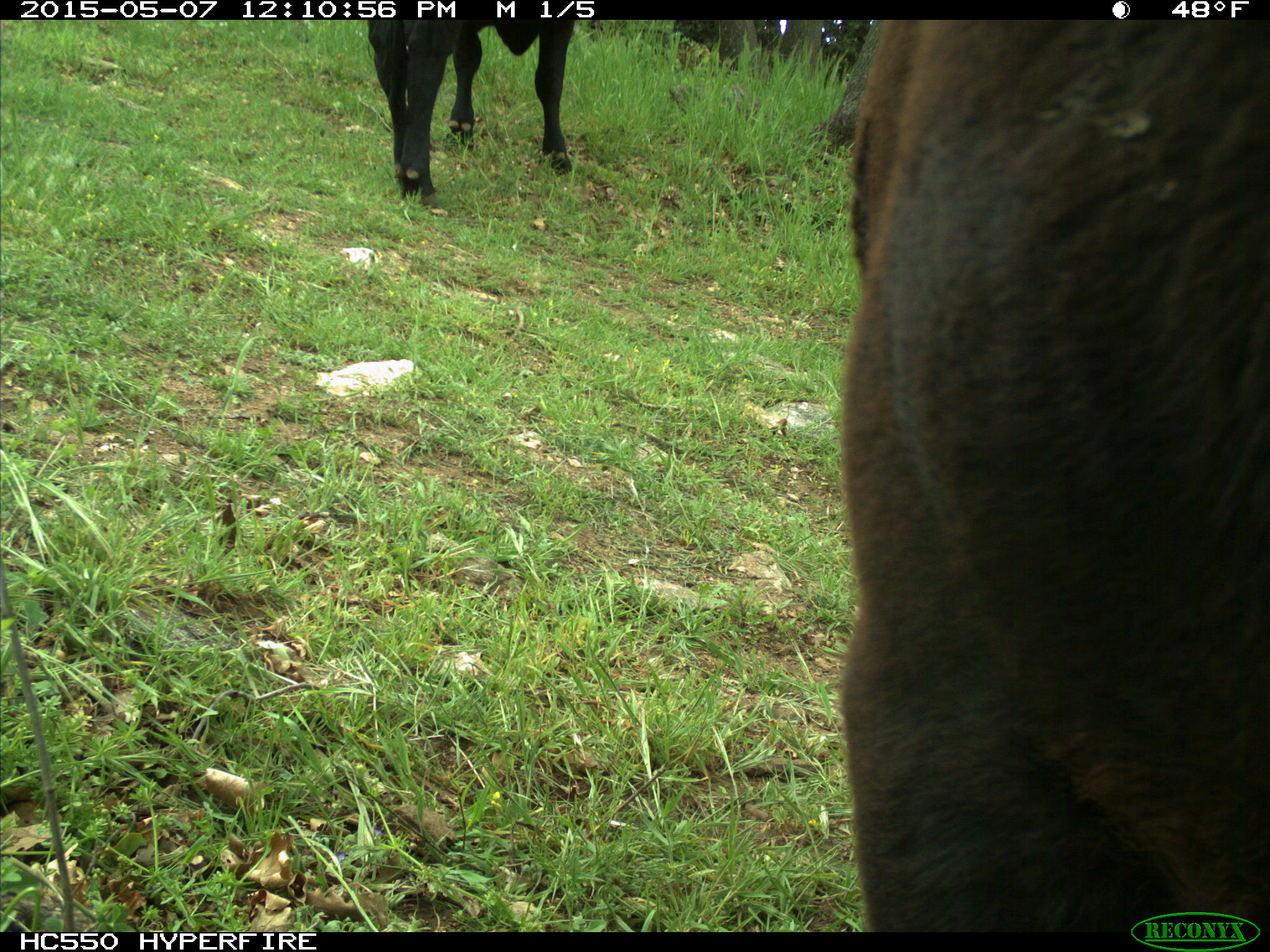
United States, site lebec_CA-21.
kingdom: Animalia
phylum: Chordata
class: Mammalia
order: Artiodactyla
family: Bovidae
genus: Bos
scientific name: Bos taurus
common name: domestic cow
Bos taurus (domestic cow).